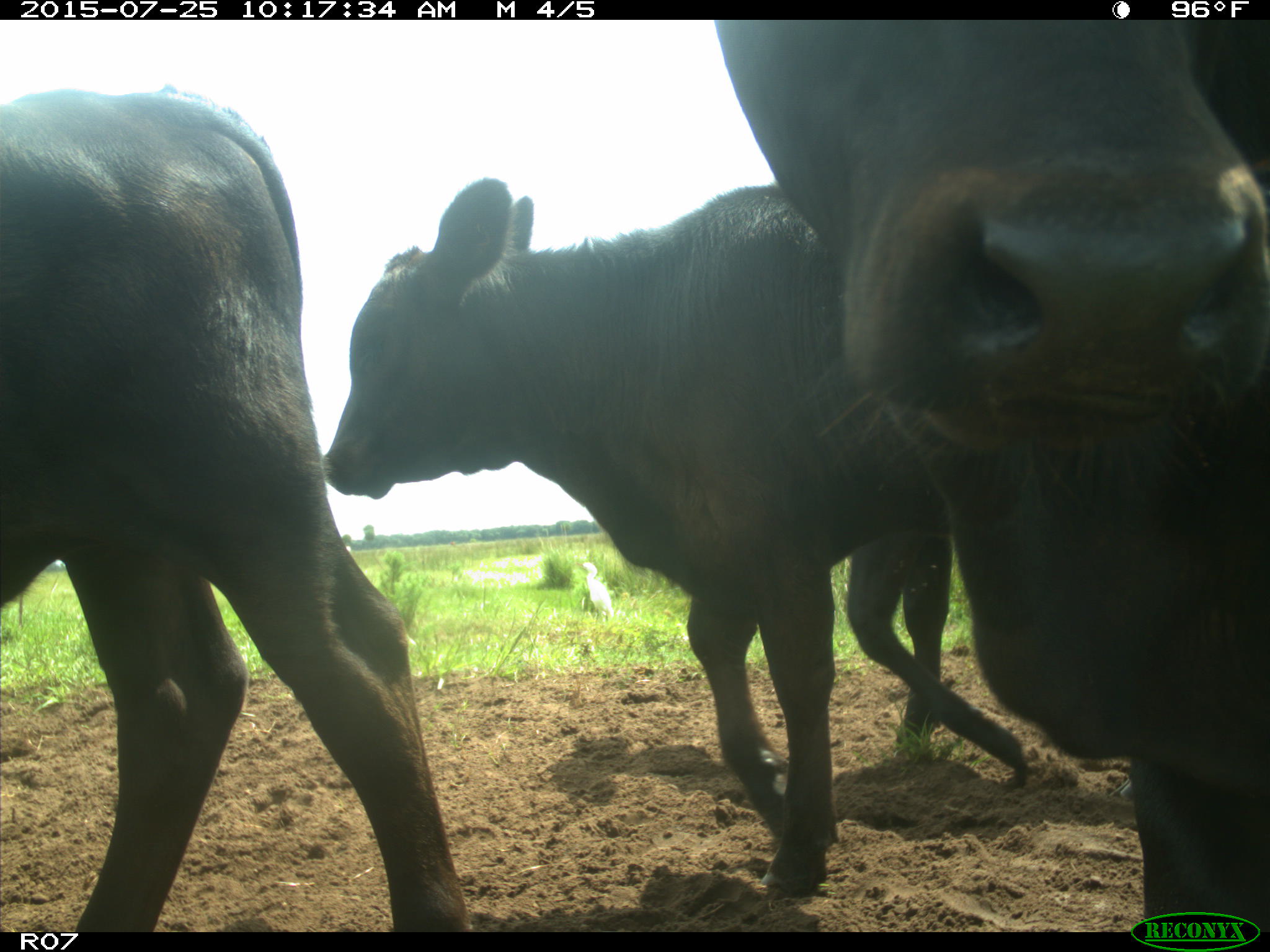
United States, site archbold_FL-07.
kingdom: Animalia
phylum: Chordata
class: Mammalia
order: Artiodactyla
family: Bovidae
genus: Bos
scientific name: Bos taurus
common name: domestic cow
Bos taurus (domestic cow).